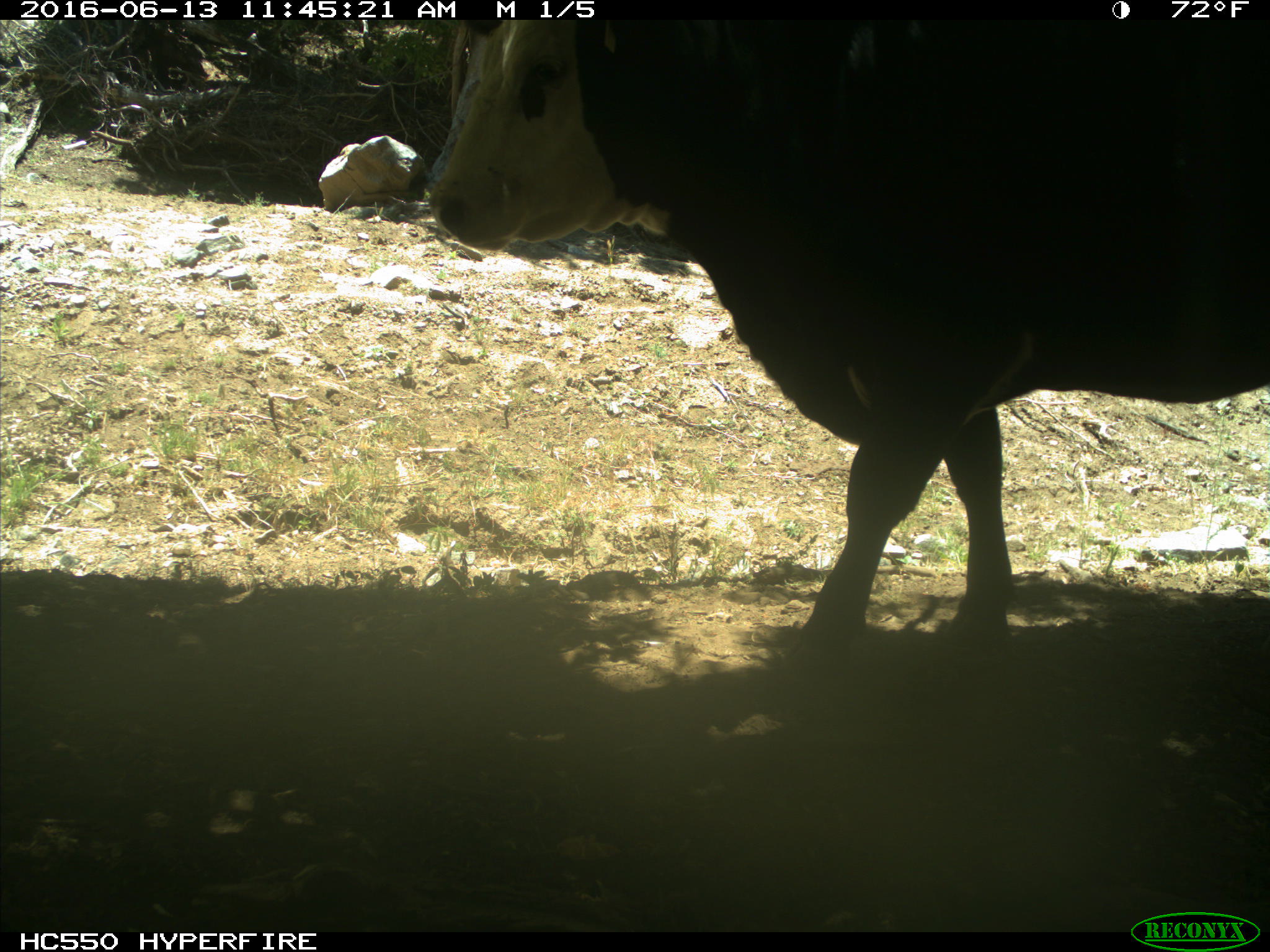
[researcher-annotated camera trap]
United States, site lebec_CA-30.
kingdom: Animalia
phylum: Chordata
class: Mammalia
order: Artiodactyla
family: Bovidae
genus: Bos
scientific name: Bos taurus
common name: domestic cow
Bos taurus (domestic cow).